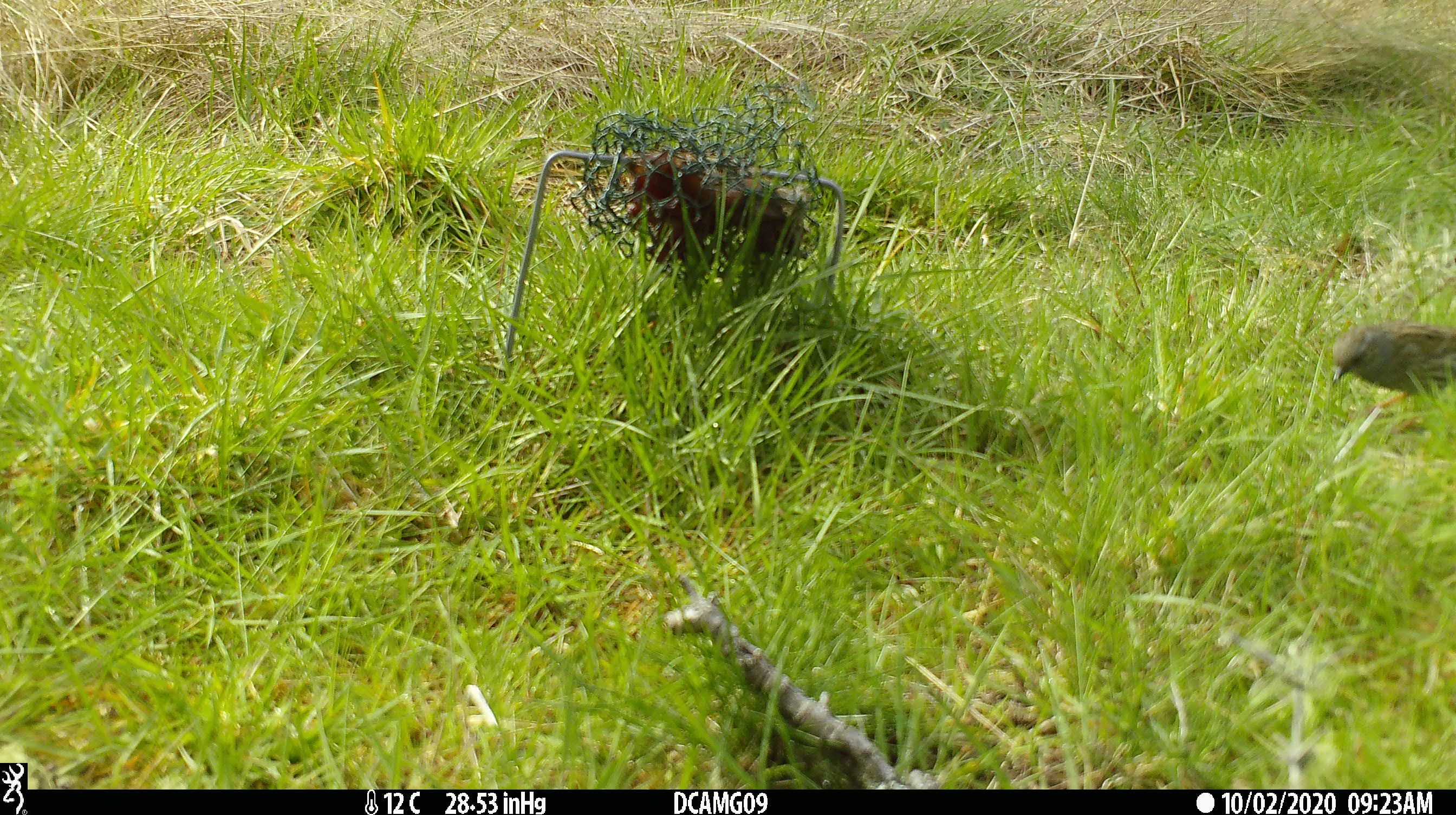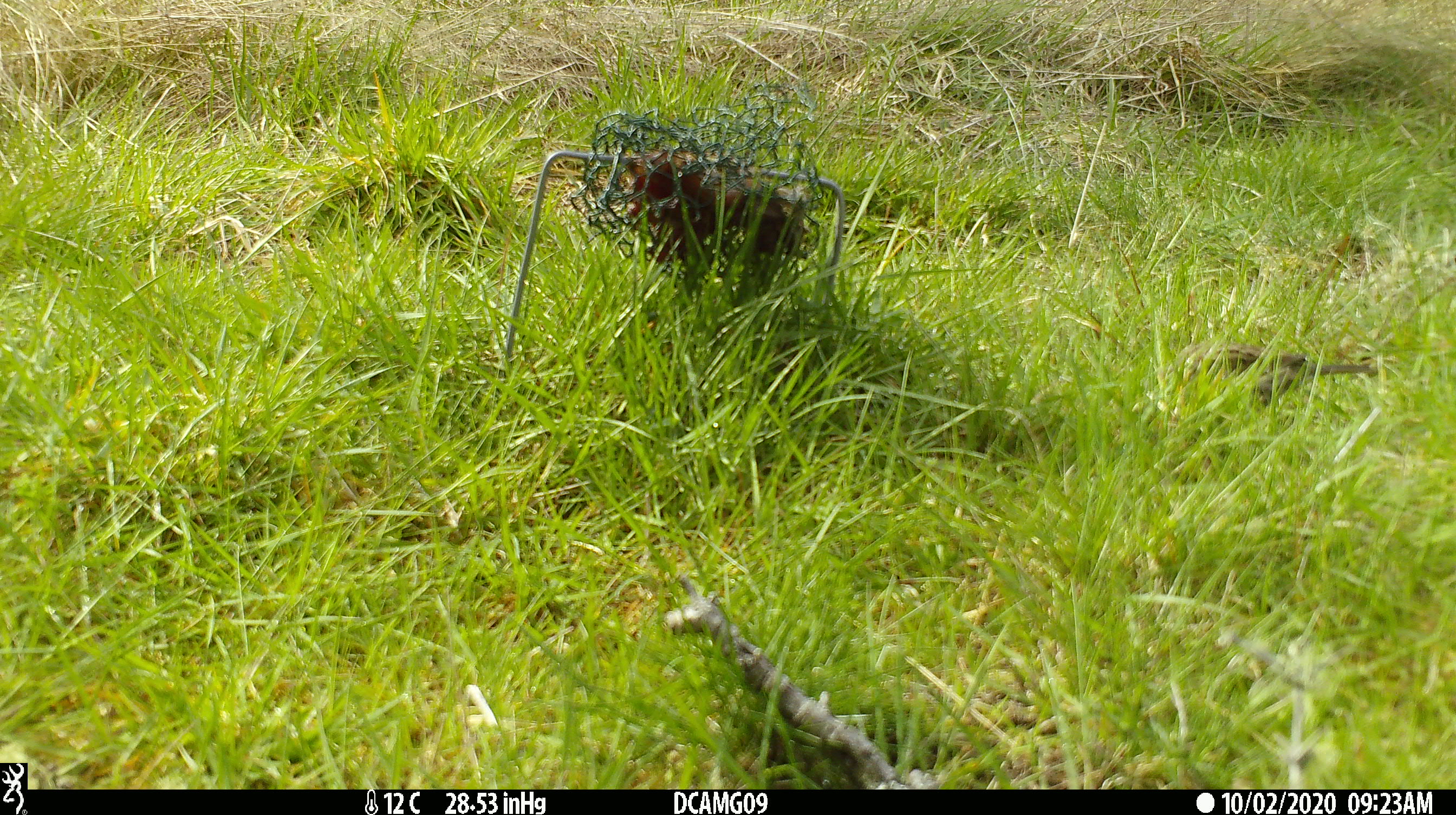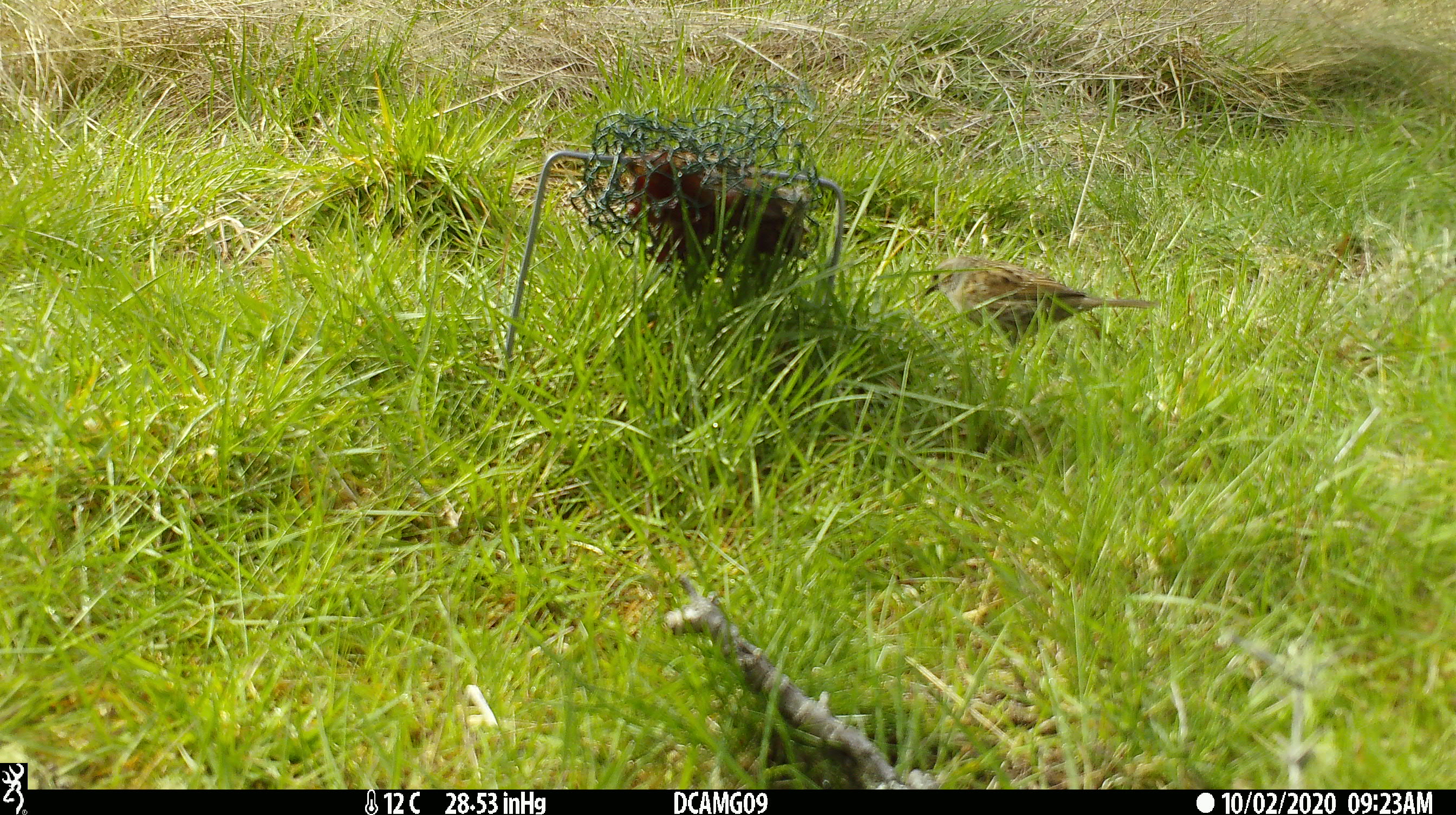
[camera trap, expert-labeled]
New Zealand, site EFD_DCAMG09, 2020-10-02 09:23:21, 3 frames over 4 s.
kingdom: Animalia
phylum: Chordata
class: Aves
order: Passeriformes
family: Prunellidae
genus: Prunella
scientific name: Prunella modularis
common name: dunnock